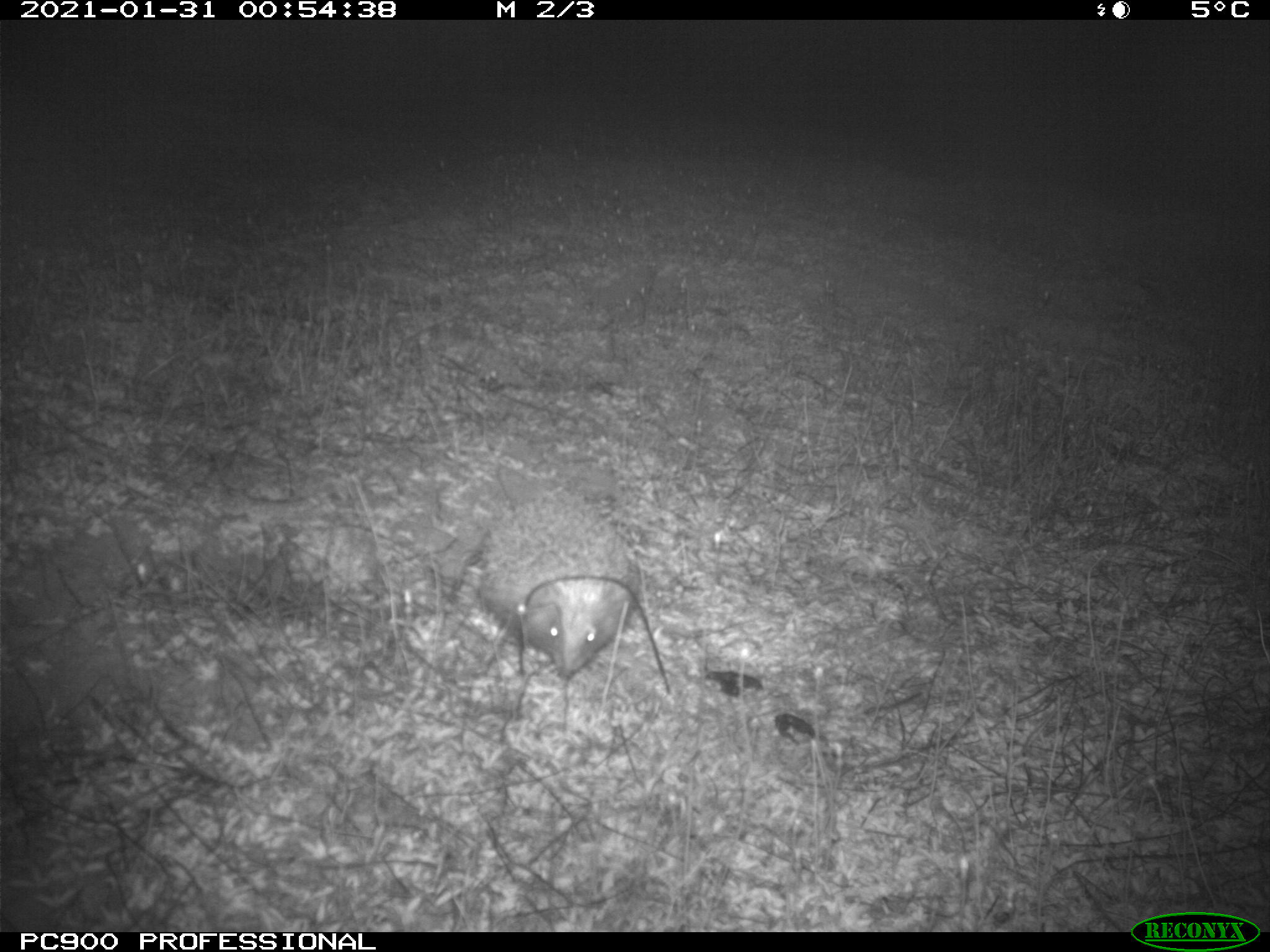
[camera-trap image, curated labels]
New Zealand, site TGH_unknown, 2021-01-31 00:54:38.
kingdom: Animalia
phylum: Chordata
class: Mammalia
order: Eulipotyphla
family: Erinaceidae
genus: Erinaceus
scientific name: Erinaceus europaeus europaeus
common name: european hedgehog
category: hedgehog